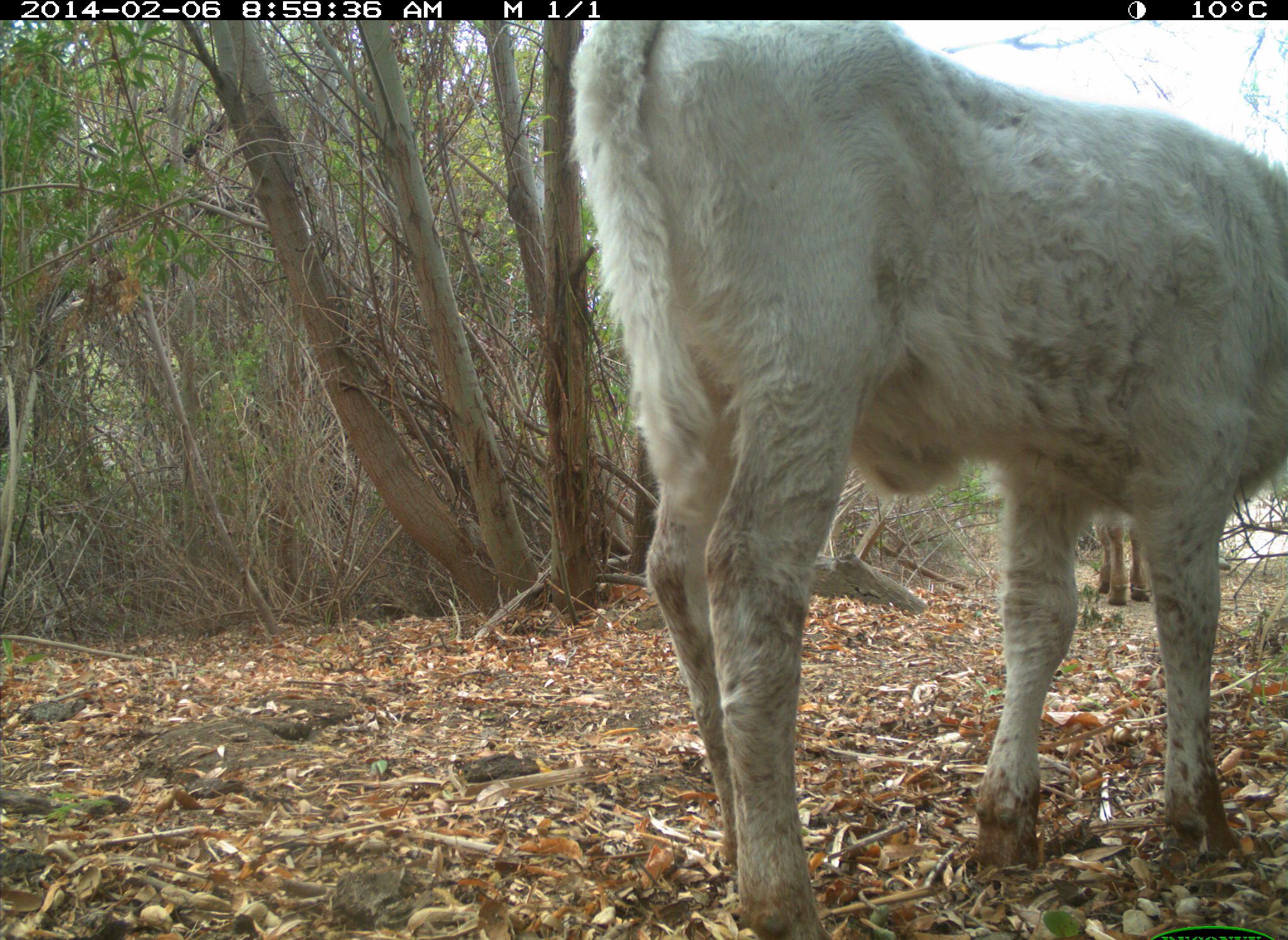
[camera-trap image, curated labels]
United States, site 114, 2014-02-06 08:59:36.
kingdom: Animalia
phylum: Chordata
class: Mammalia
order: Artiodactyla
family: Bovidae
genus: Bos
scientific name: Bos taurus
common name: cow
Cow (Bos taurus).